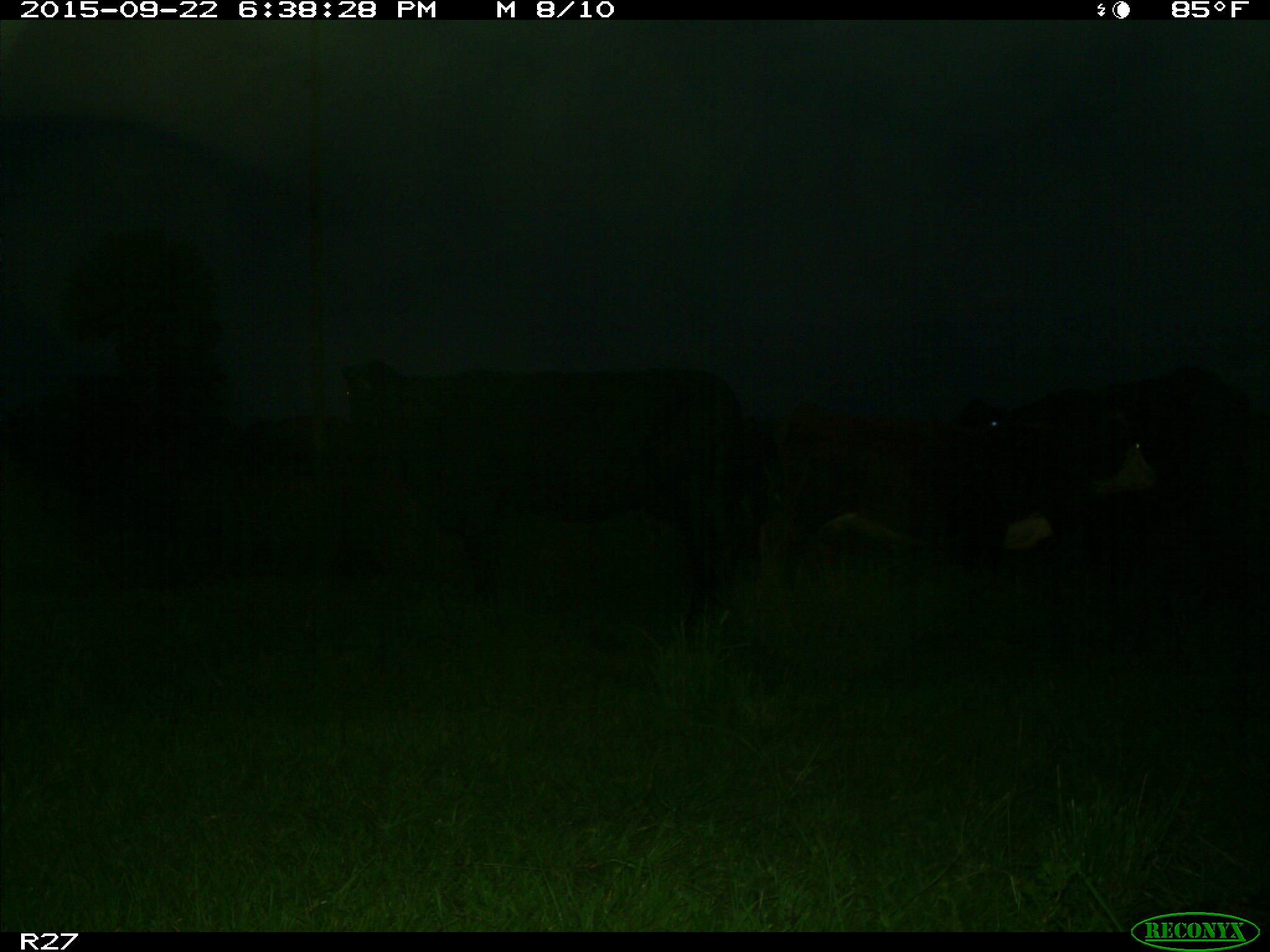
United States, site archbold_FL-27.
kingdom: Animalia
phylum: Chordata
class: Mammalia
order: Artiodactyla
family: Bovidae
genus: Bos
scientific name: Bos taurus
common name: domestic cow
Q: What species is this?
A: Bos taurus (domestic cow).